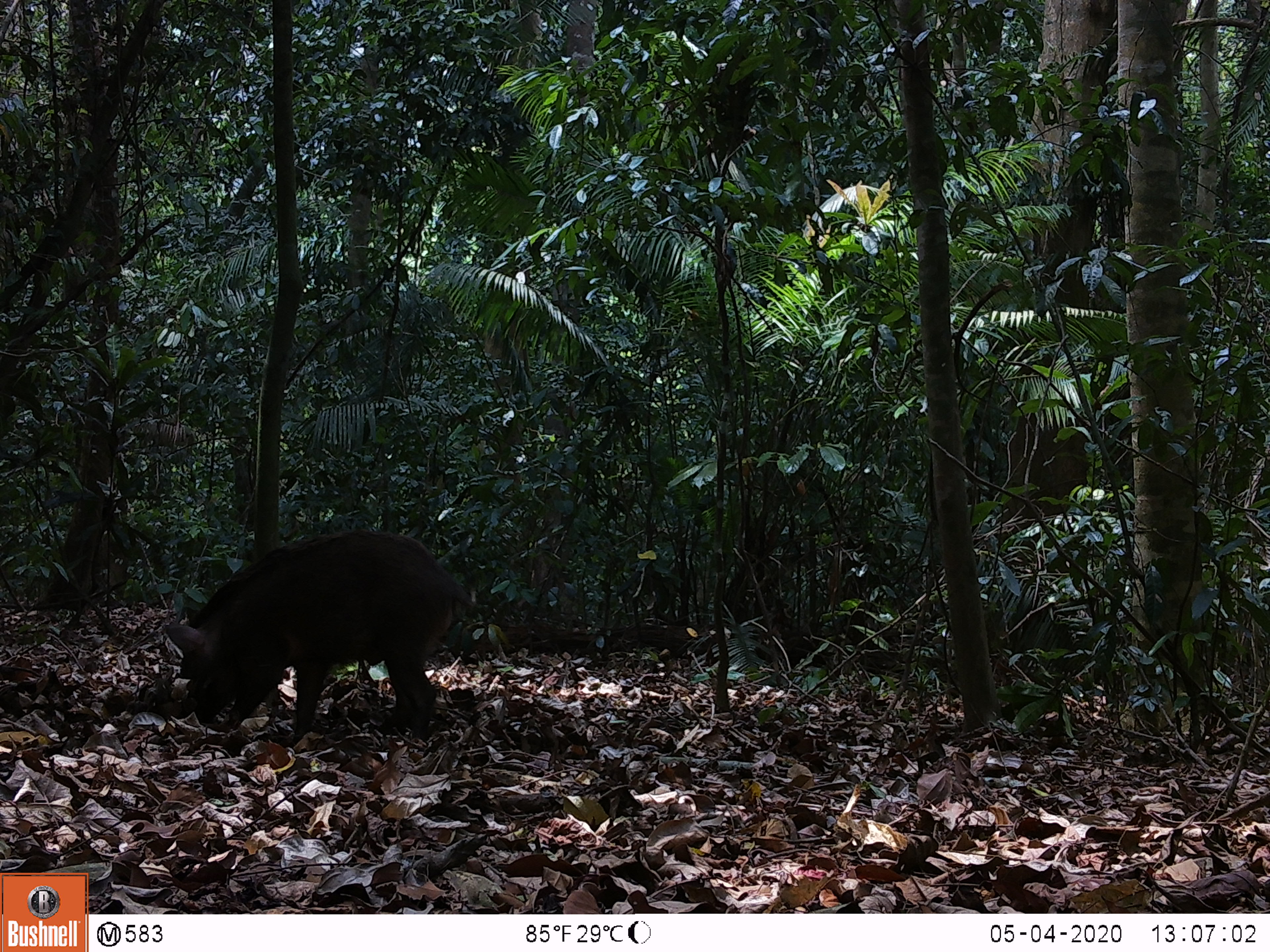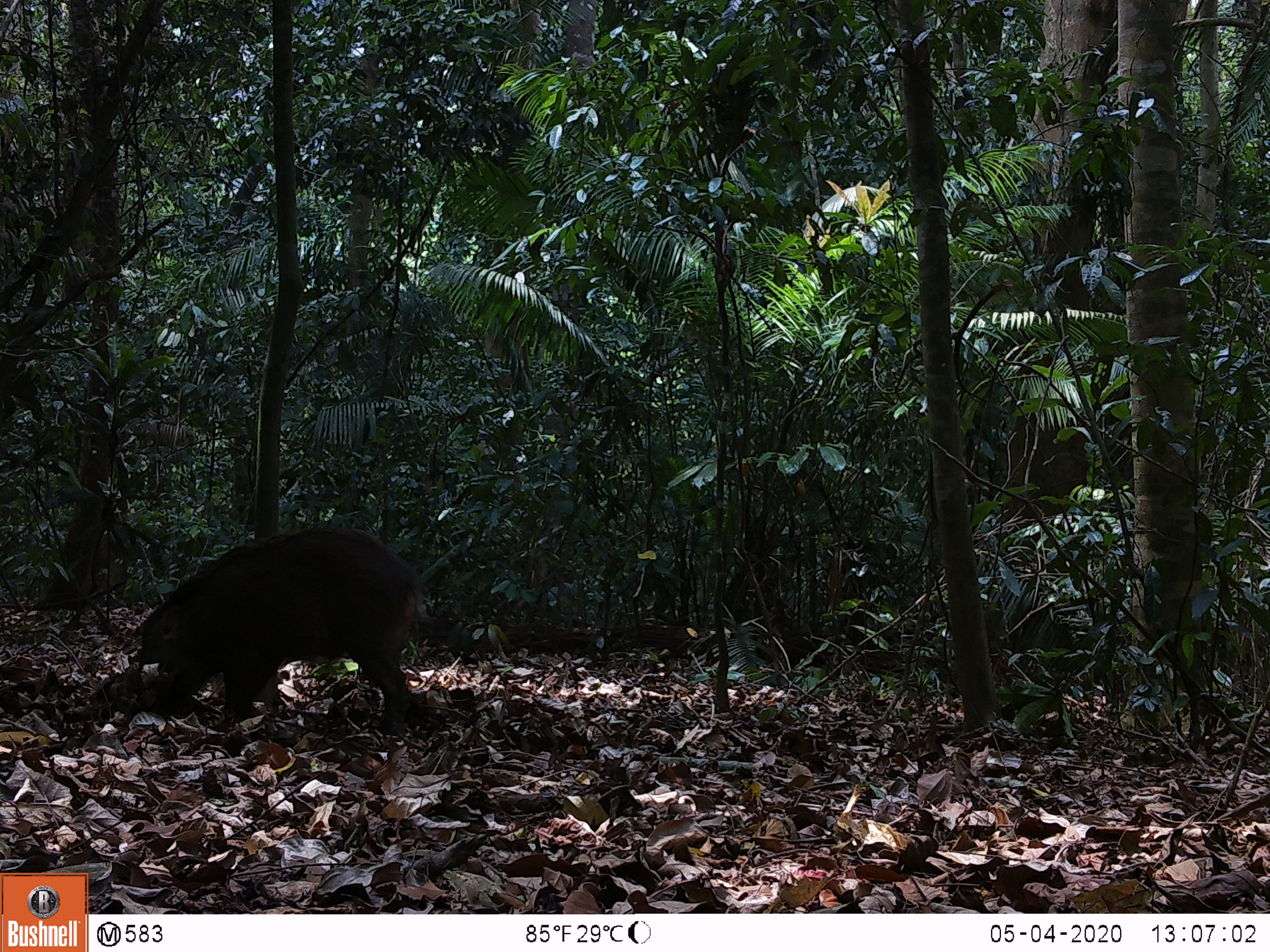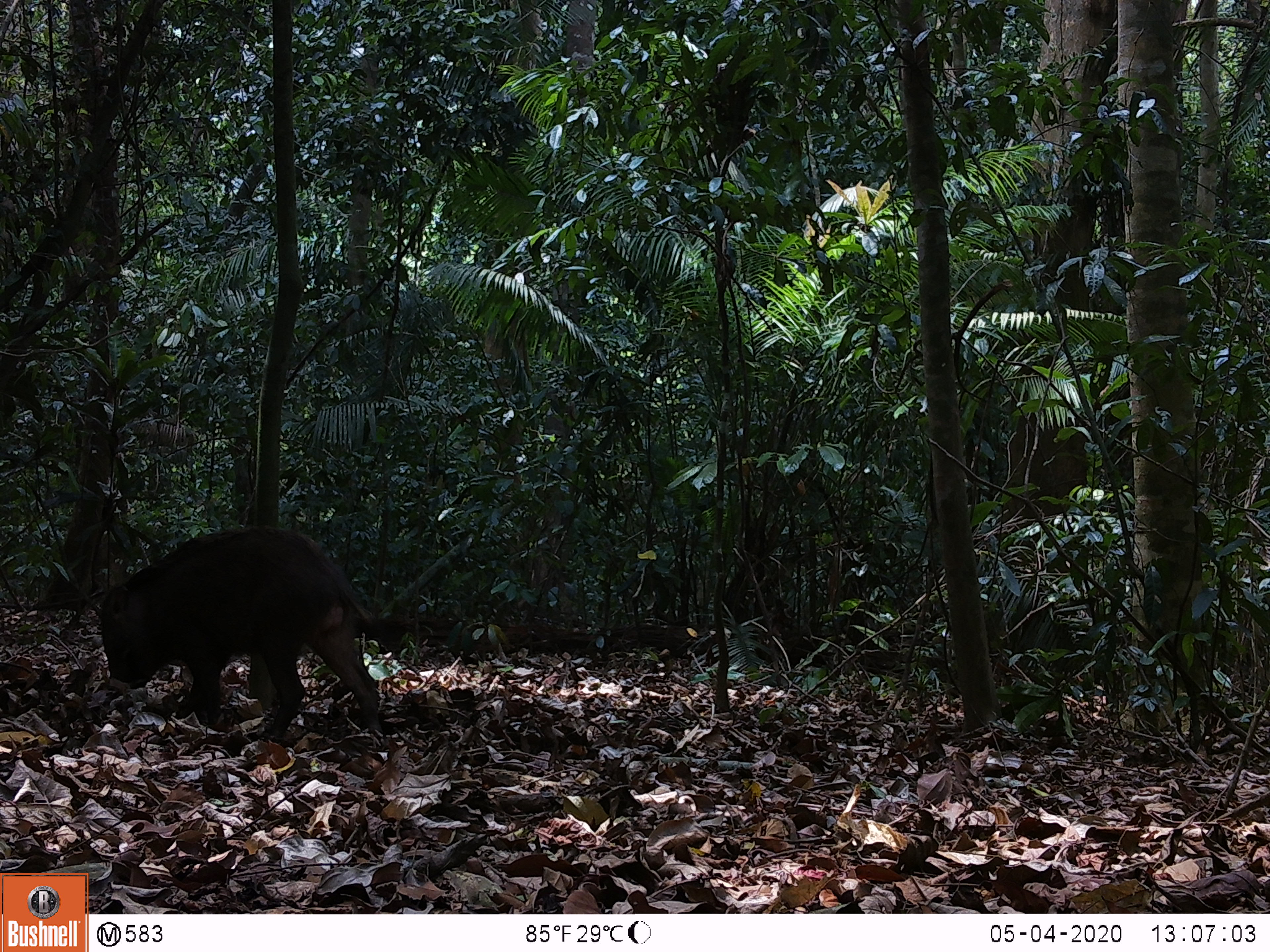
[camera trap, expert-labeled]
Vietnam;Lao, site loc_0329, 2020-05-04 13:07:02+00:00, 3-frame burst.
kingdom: Animalia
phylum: Chordata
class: Mammalia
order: Artiodactyla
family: Suidae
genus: Sus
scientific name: Sus scrofa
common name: eurasian wild pig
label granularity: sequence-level